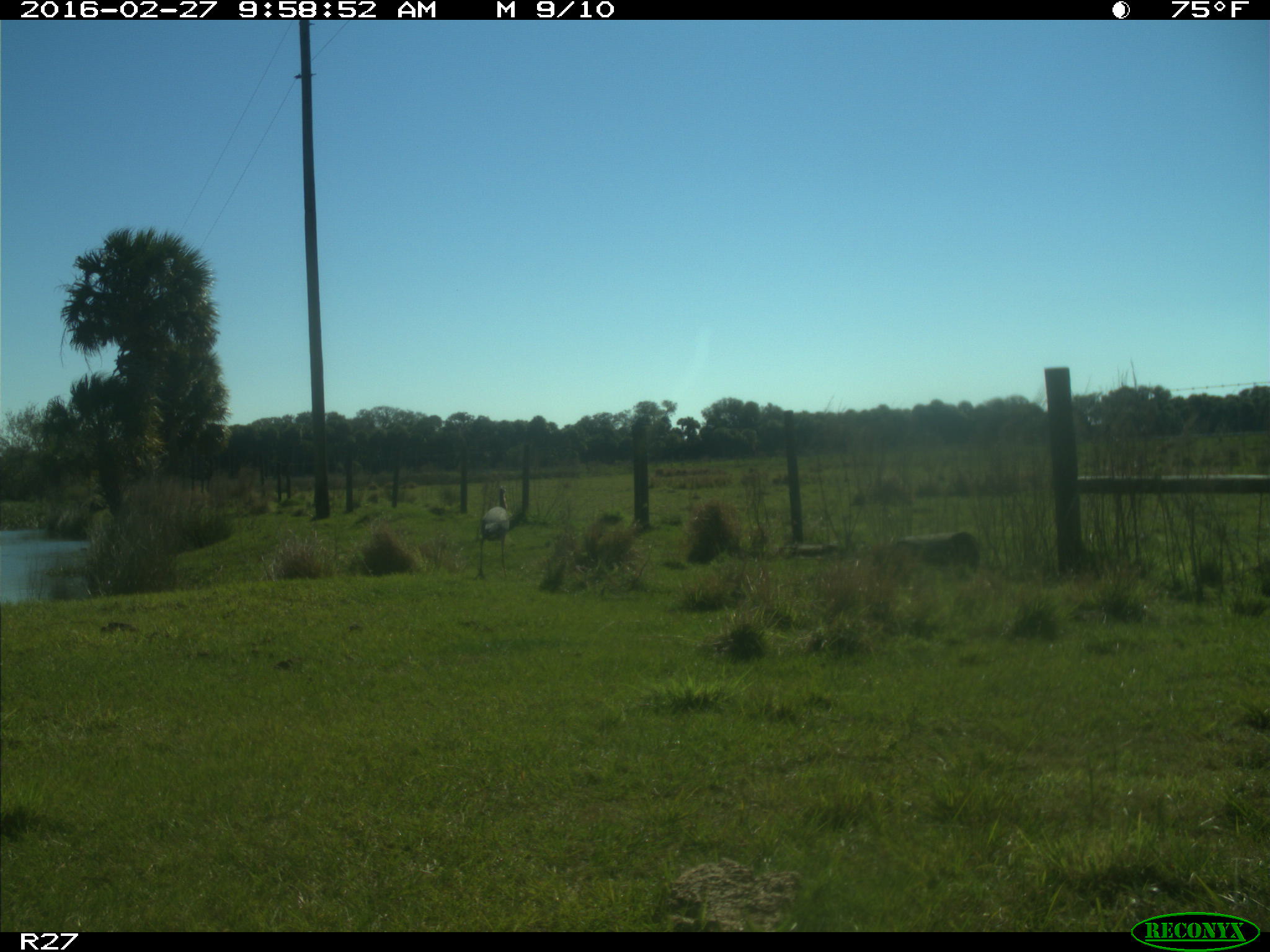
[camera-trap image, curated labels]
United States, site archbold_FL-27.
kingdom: Animalia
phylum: Chordata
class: Aves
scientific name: Aves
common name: birds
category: unidentified bird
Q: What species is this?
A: Unidentified bird (birds) (Aves).